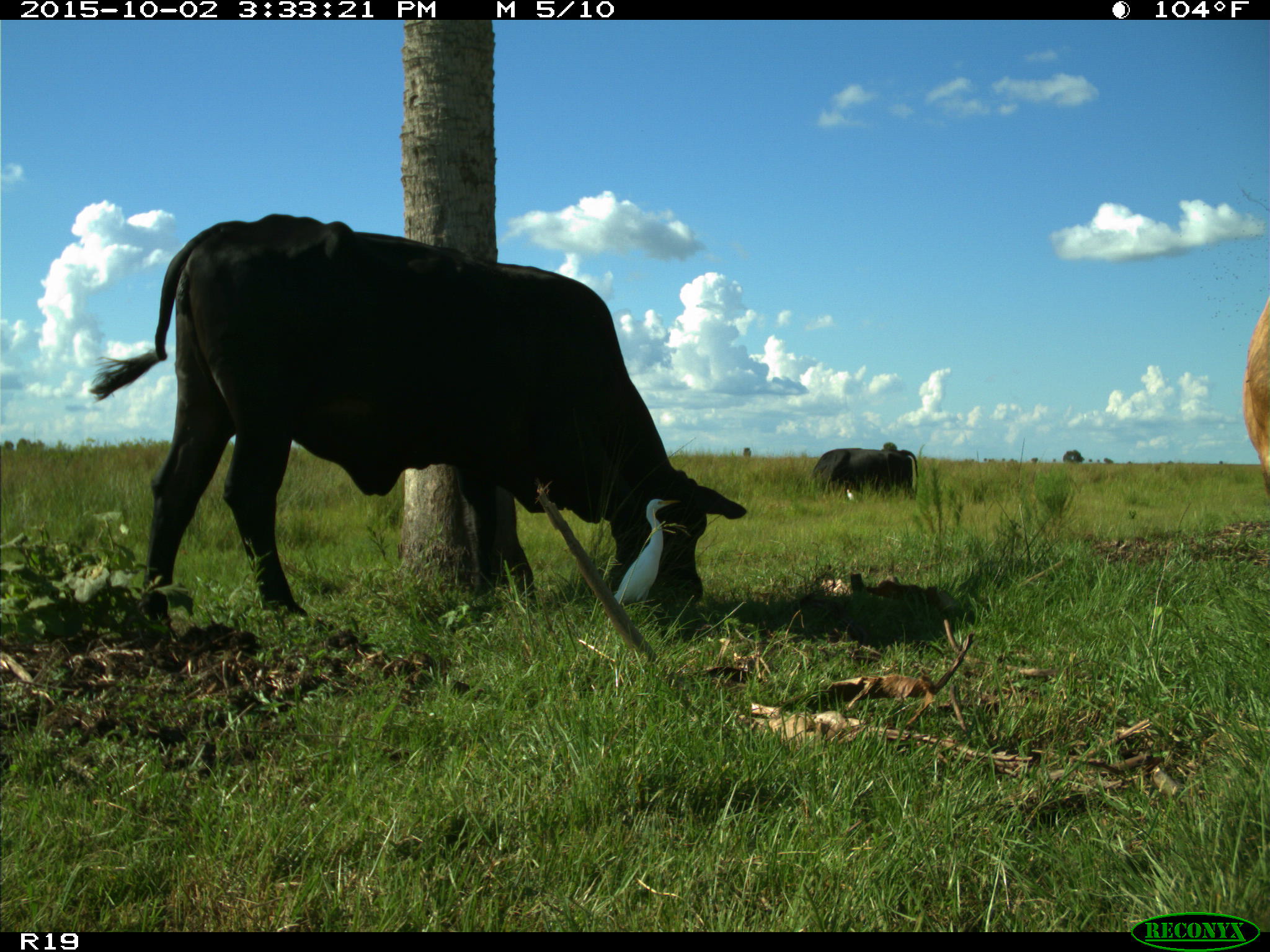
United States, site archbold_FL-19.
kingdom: Animalia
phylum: Chordata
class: Mammalia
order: Artiodactyla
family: Bovidae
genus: Bos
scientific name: Bos taurus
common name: domestic cow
Bos taurus (domestic cow).